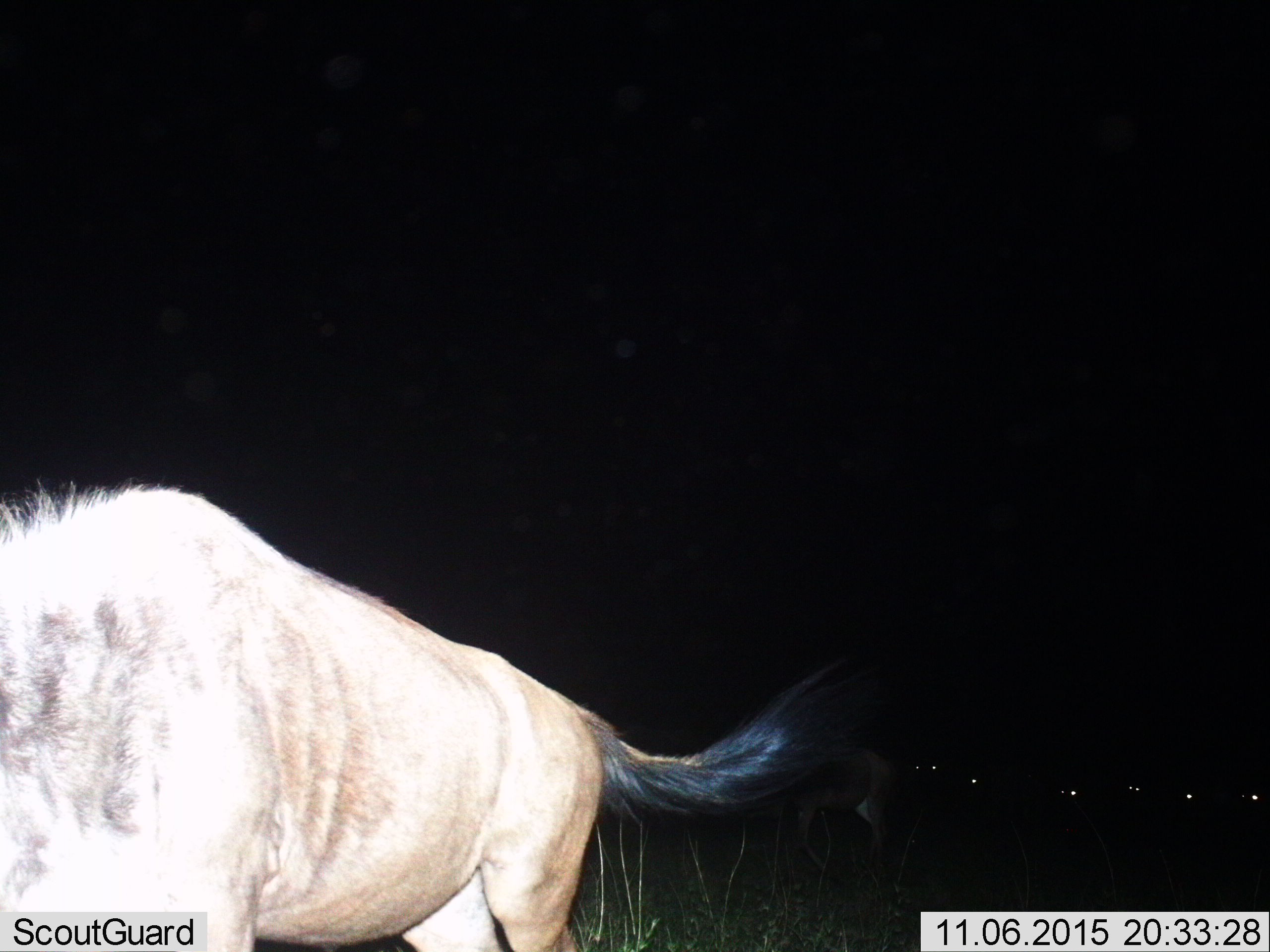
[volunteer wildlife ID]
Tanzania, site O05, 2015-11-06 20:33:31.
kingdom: Animalia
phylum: Chordata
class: Mammalia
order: Artiodactyla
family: Bovidae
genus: Connochaetes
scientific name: Connochaetes taurinus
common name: blue wildebeest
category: wildebeest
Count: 1.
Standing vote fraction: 71%.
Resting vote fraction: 0%.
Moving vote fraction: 43%.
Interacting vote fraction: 0%.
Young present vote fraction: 0%.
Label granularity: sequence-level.